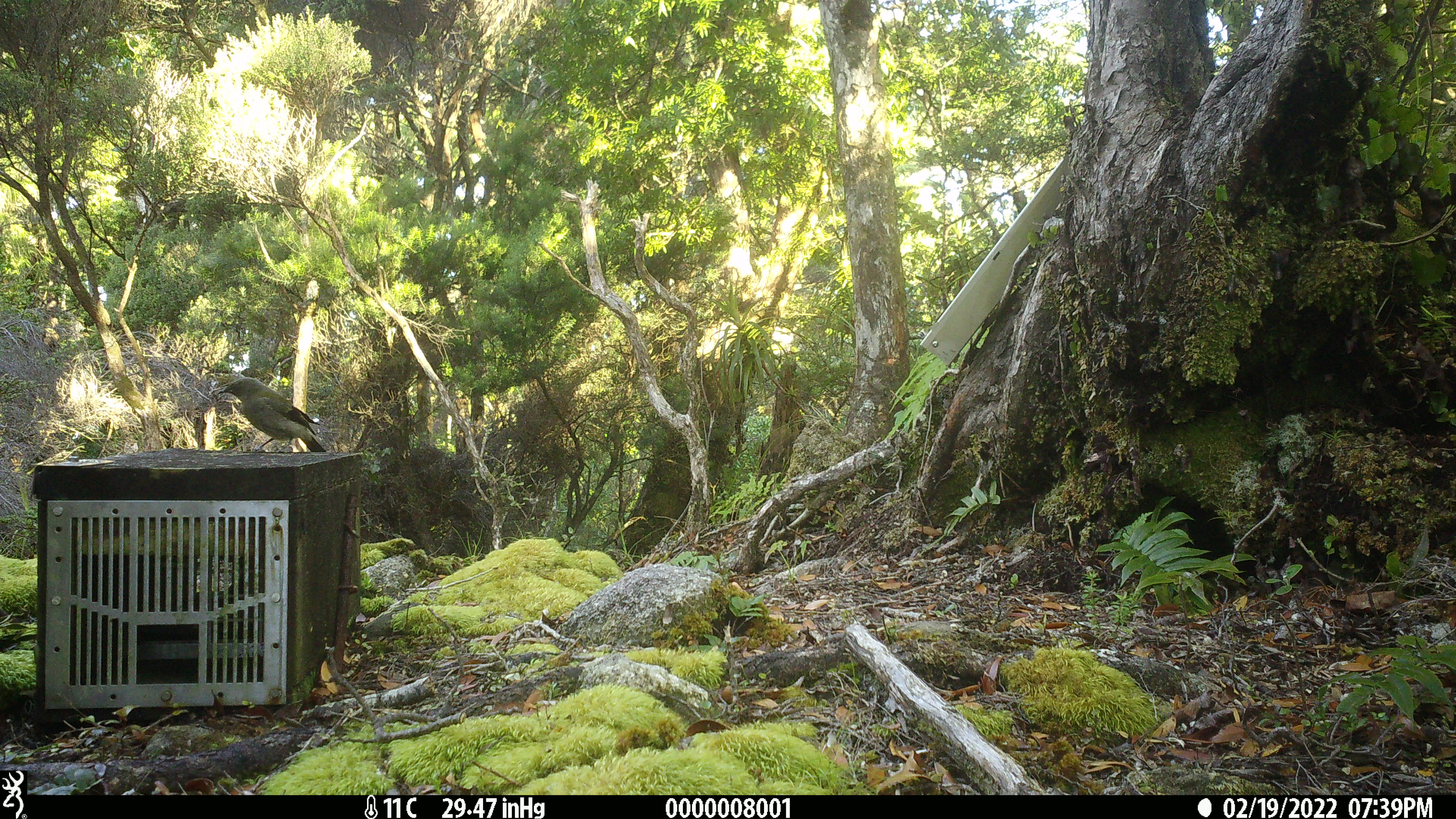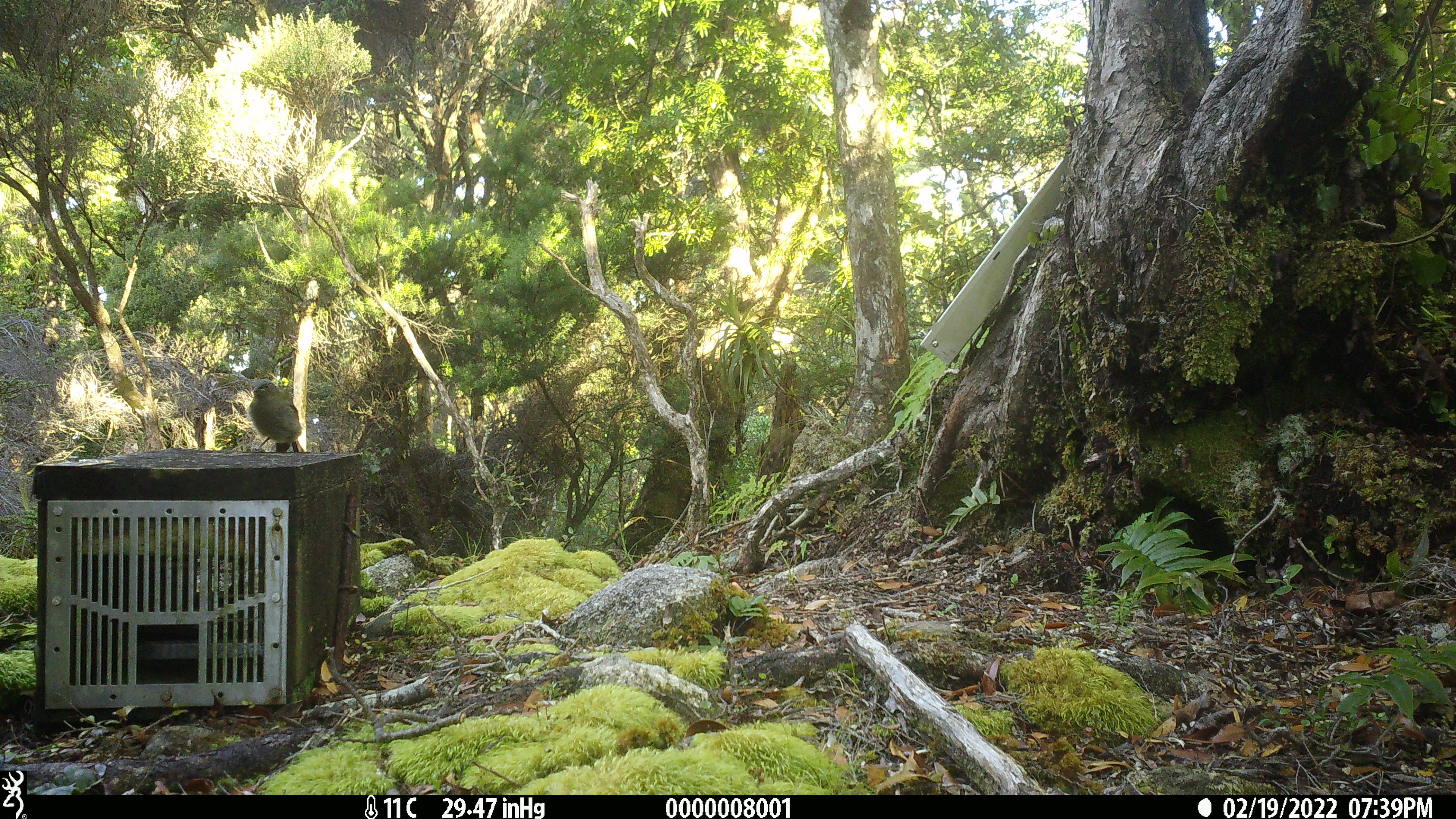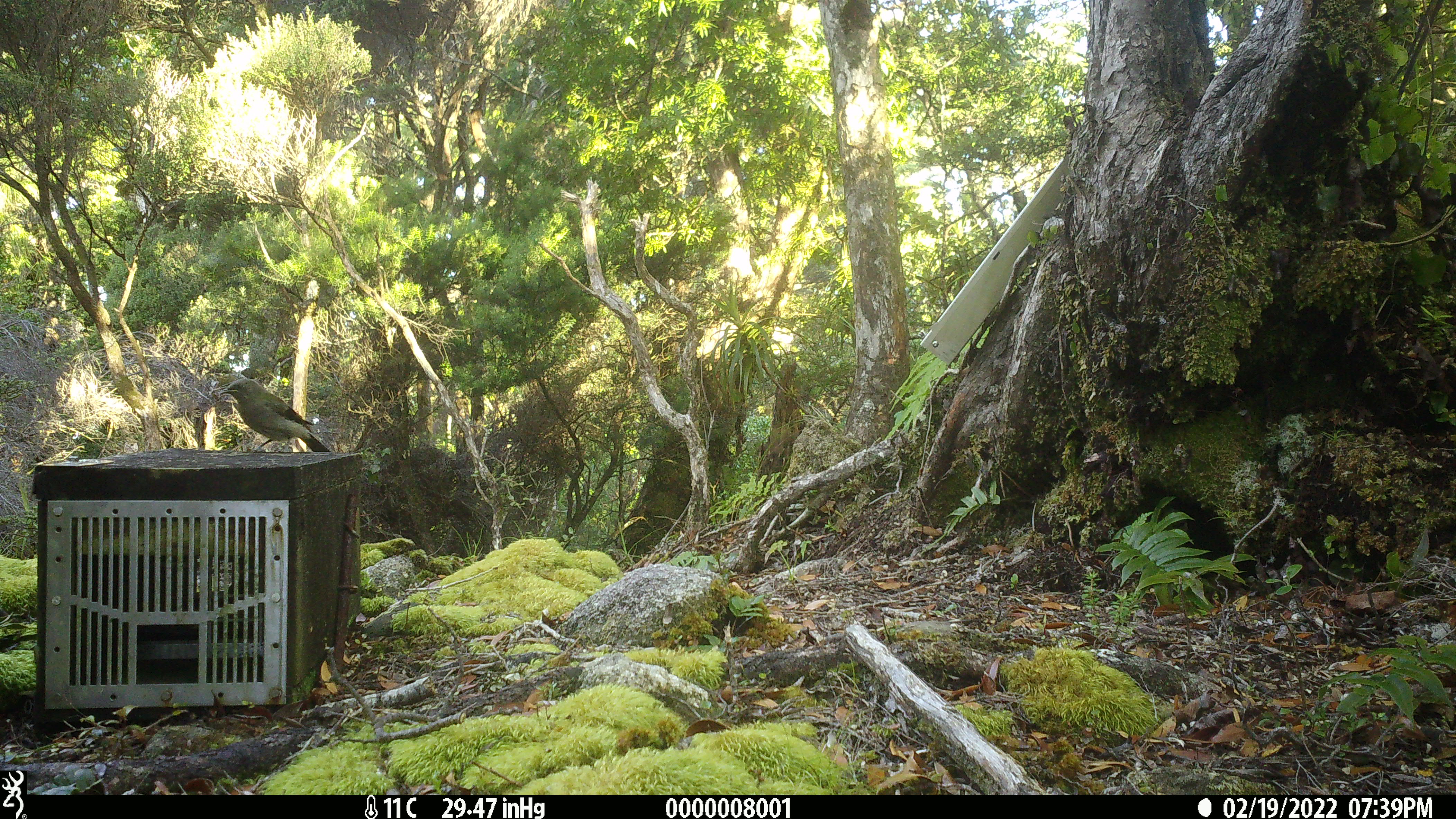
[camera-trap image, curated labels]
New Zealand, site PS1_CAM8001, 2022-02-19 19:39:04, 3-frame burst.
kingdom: Animalia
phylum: Chordata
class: Aves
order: Passeriformes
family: Meliphagidae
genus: Anthornis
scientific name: Anthornis melanura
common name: new zealand bellbird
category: bellbird